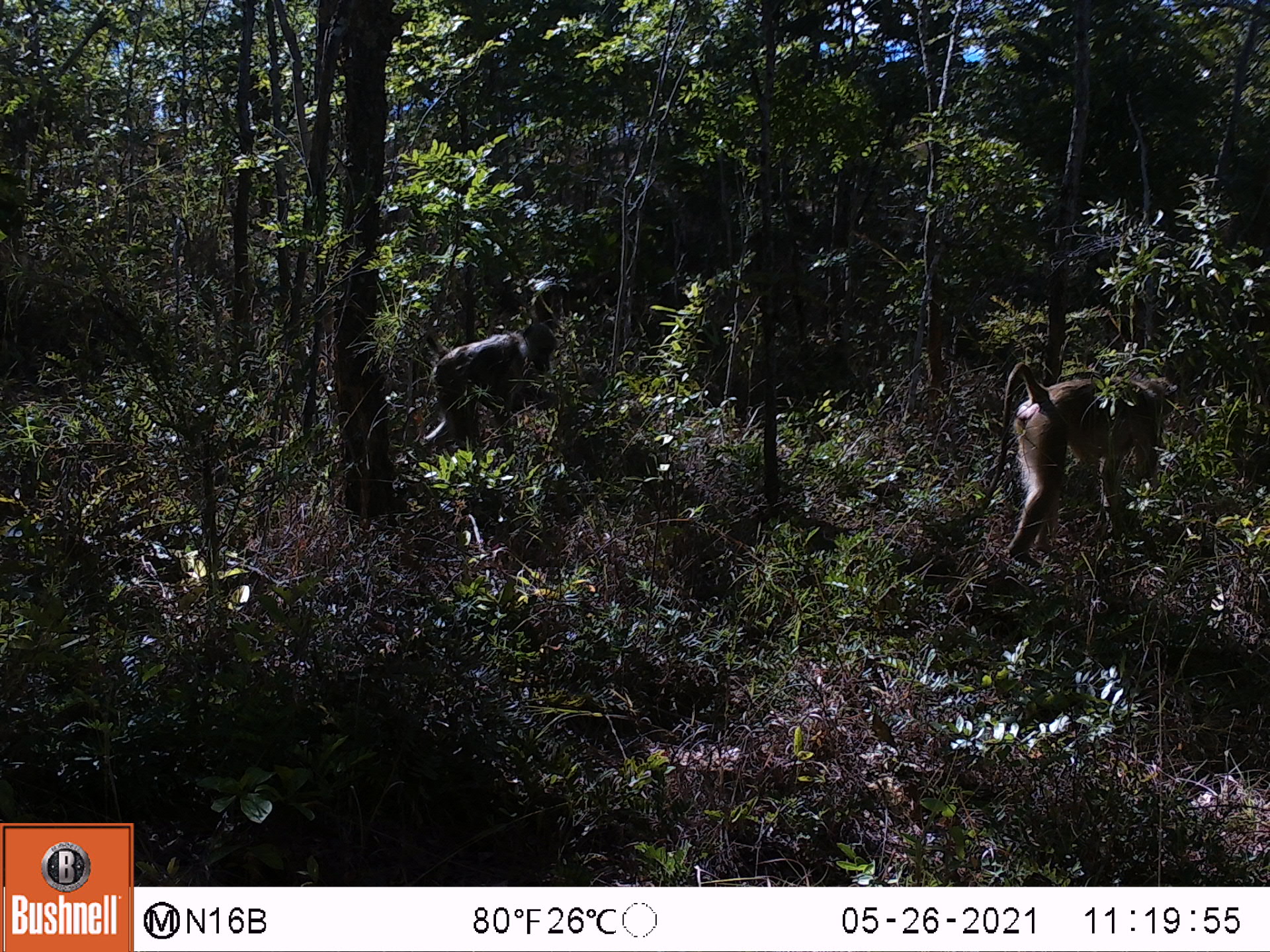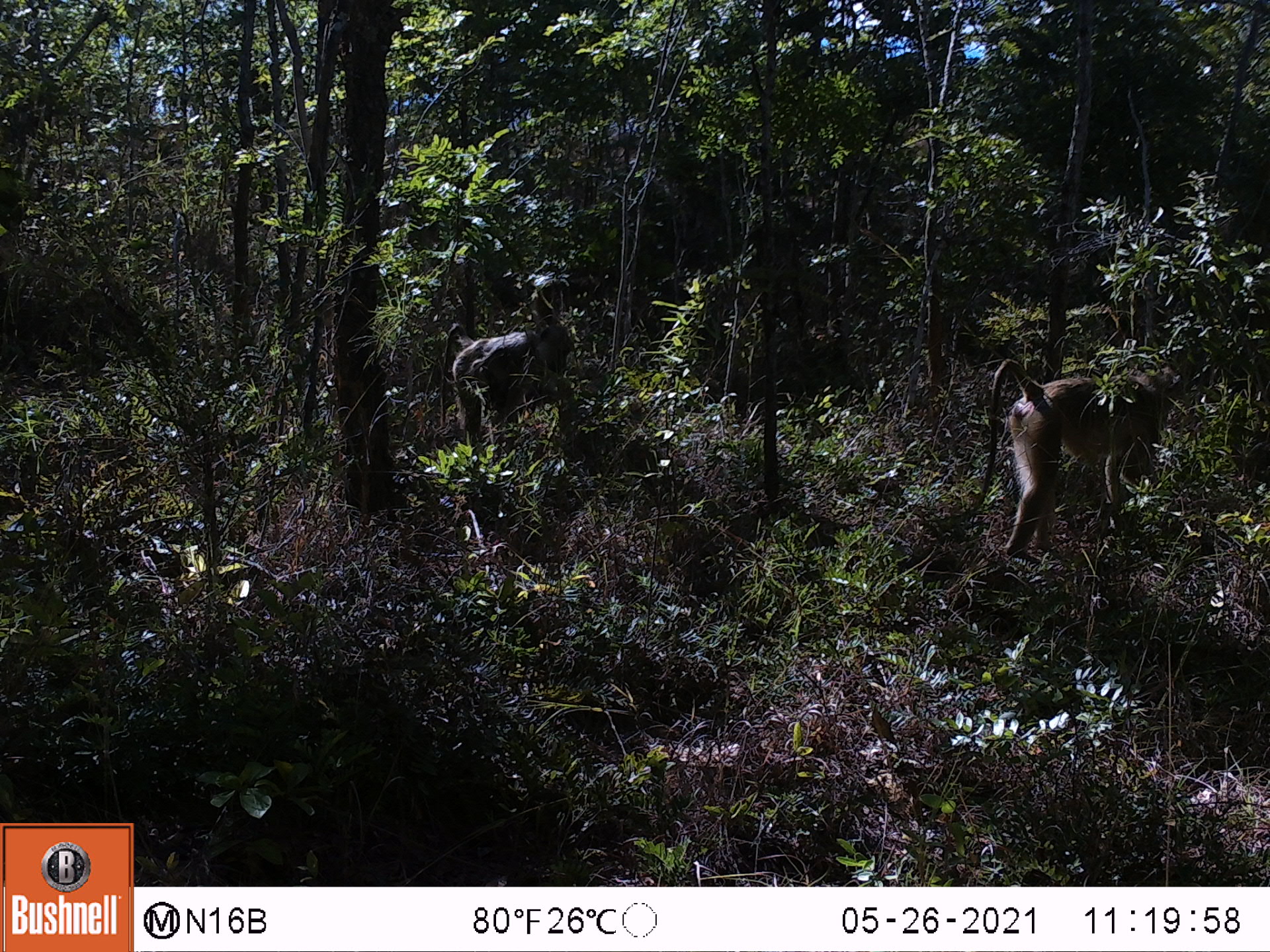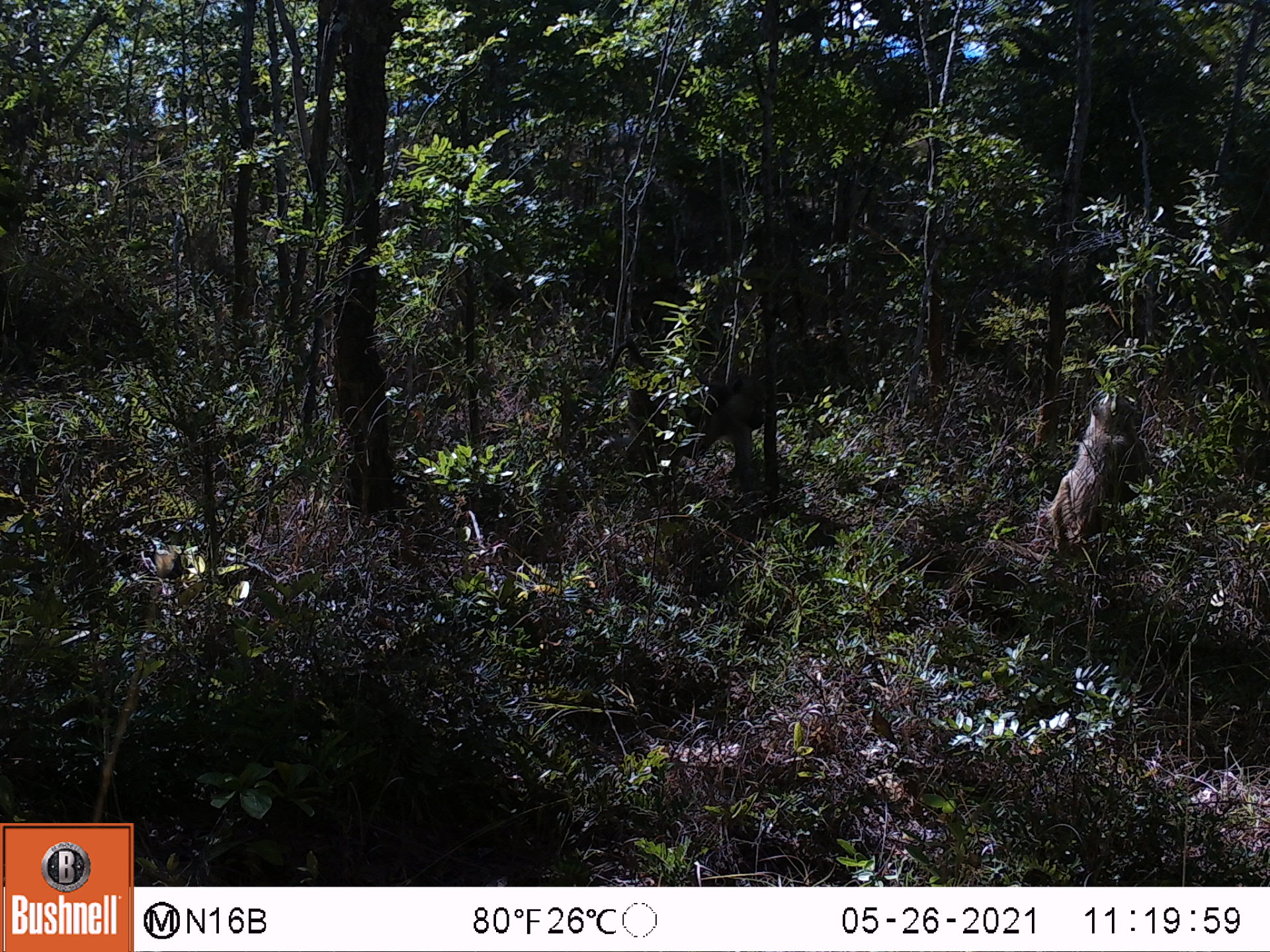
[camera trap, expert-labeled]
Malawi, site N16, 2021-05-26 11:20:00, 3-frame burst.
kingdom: Animalia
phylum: Chordata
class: Mammalia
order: Primates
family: Cercopithecidae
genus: Papio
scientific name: Papio cynocephalus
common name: yellow baboon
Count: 2.